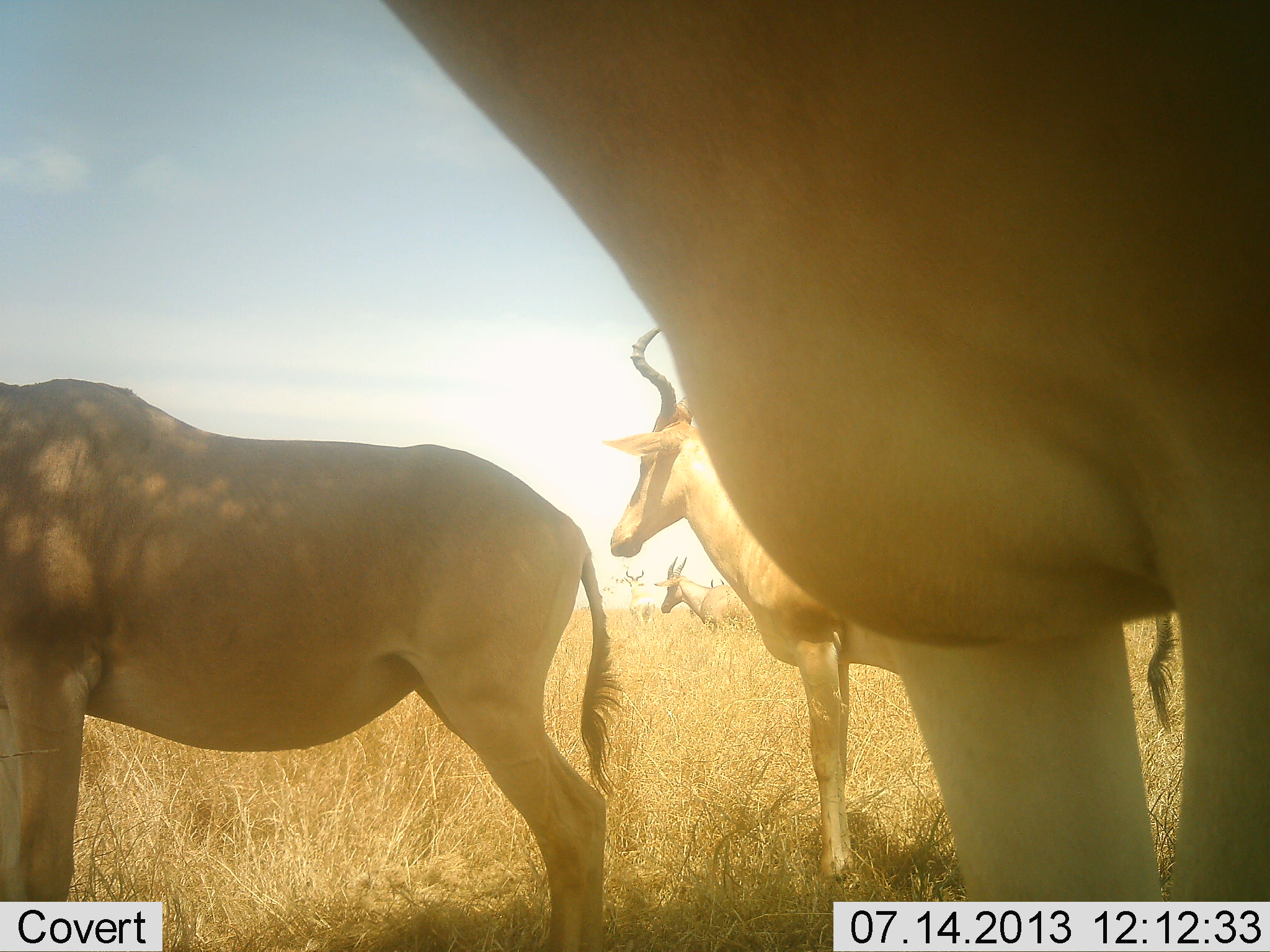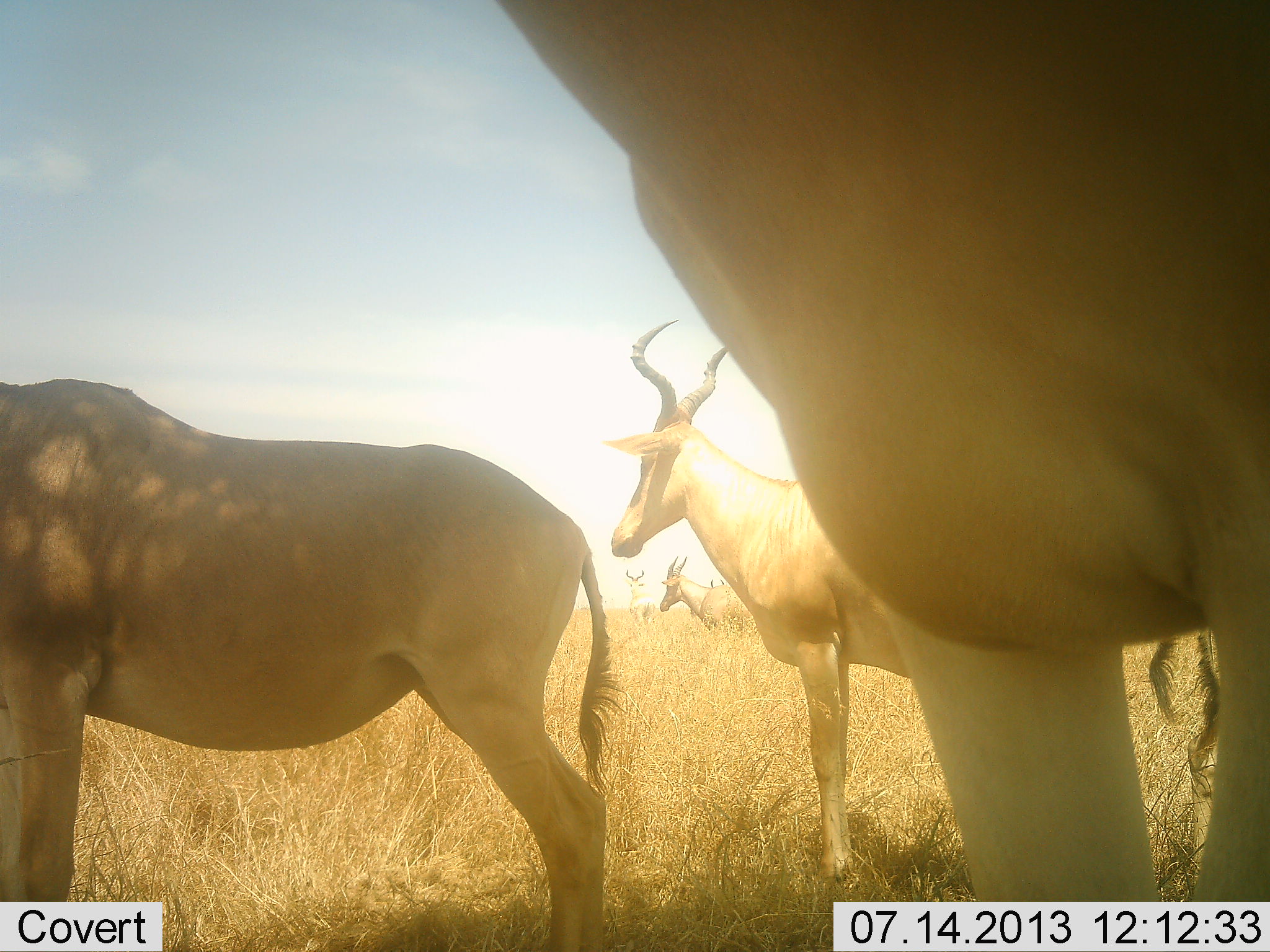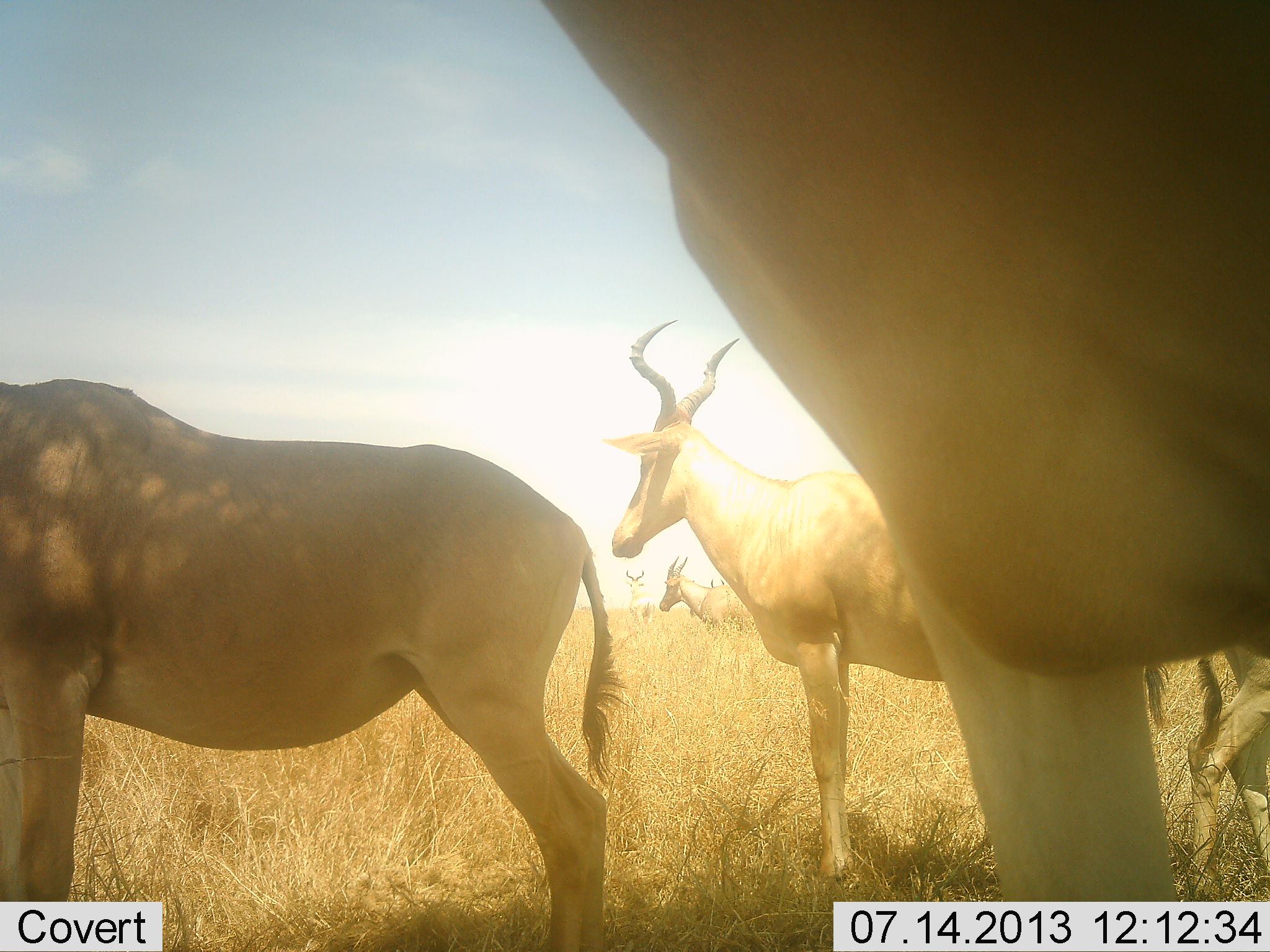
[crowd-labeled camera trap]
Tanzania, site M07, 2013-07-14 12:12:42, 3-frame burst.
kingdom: Animalia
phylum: Chordata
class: Mammalia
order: Artiodactyla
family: Bovidae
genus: Alcelaphus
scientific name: Alcelaphus buselaphus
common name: hartebeest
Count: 6.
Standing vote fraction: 95%.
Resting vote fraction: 5%.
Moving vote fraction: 5%.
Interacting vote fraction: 3%.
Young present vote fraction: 0%.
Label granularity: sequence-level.